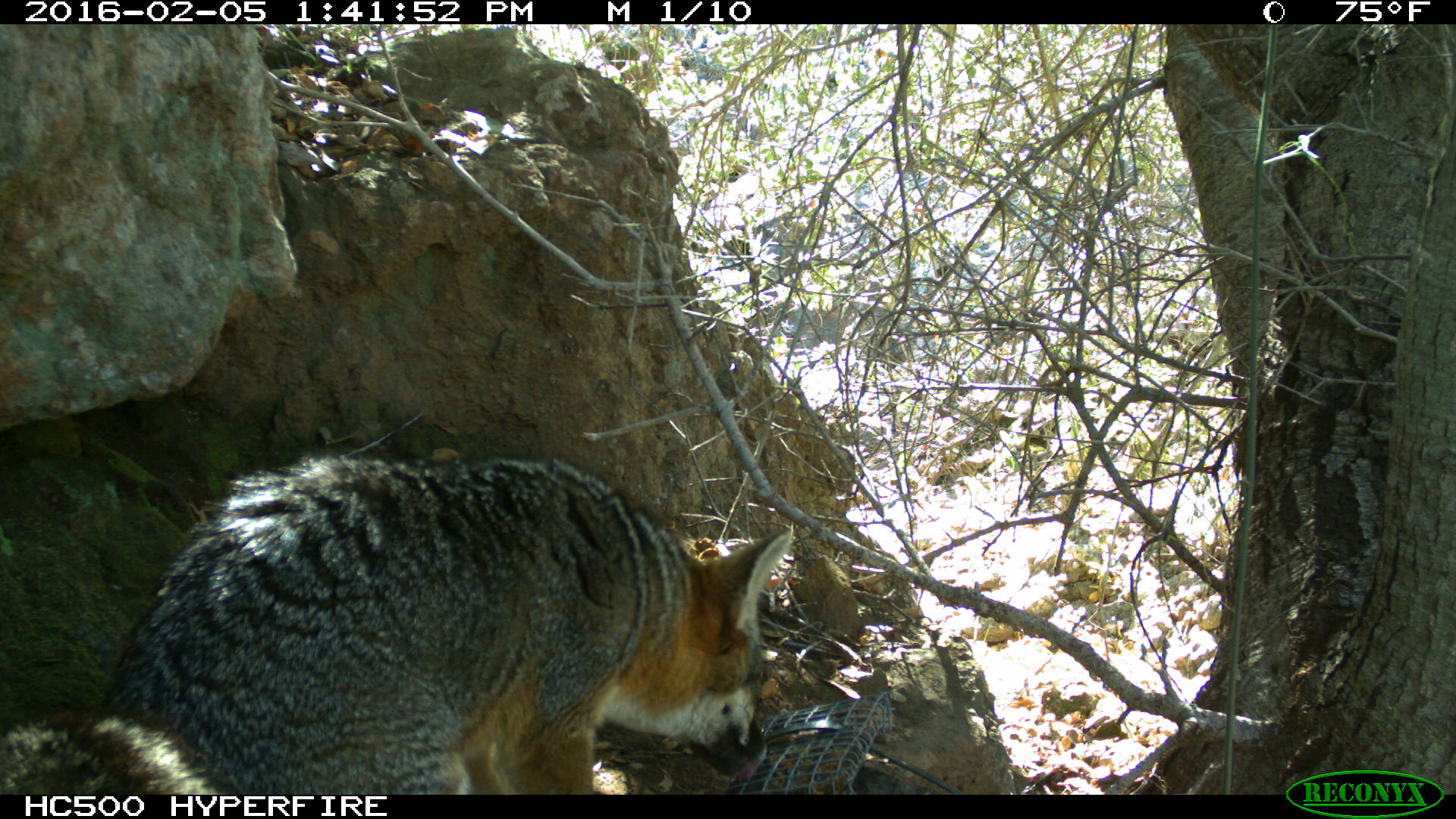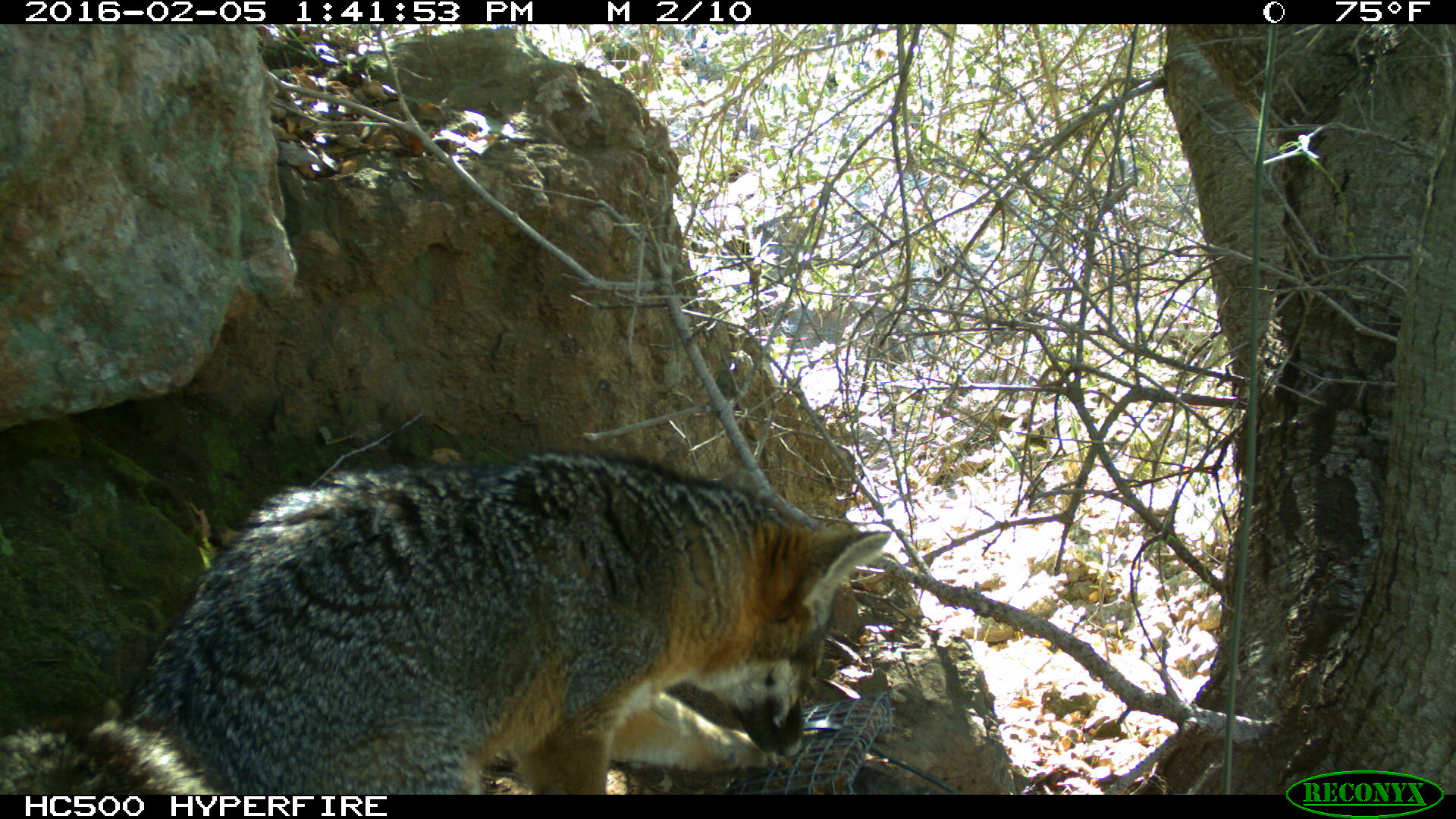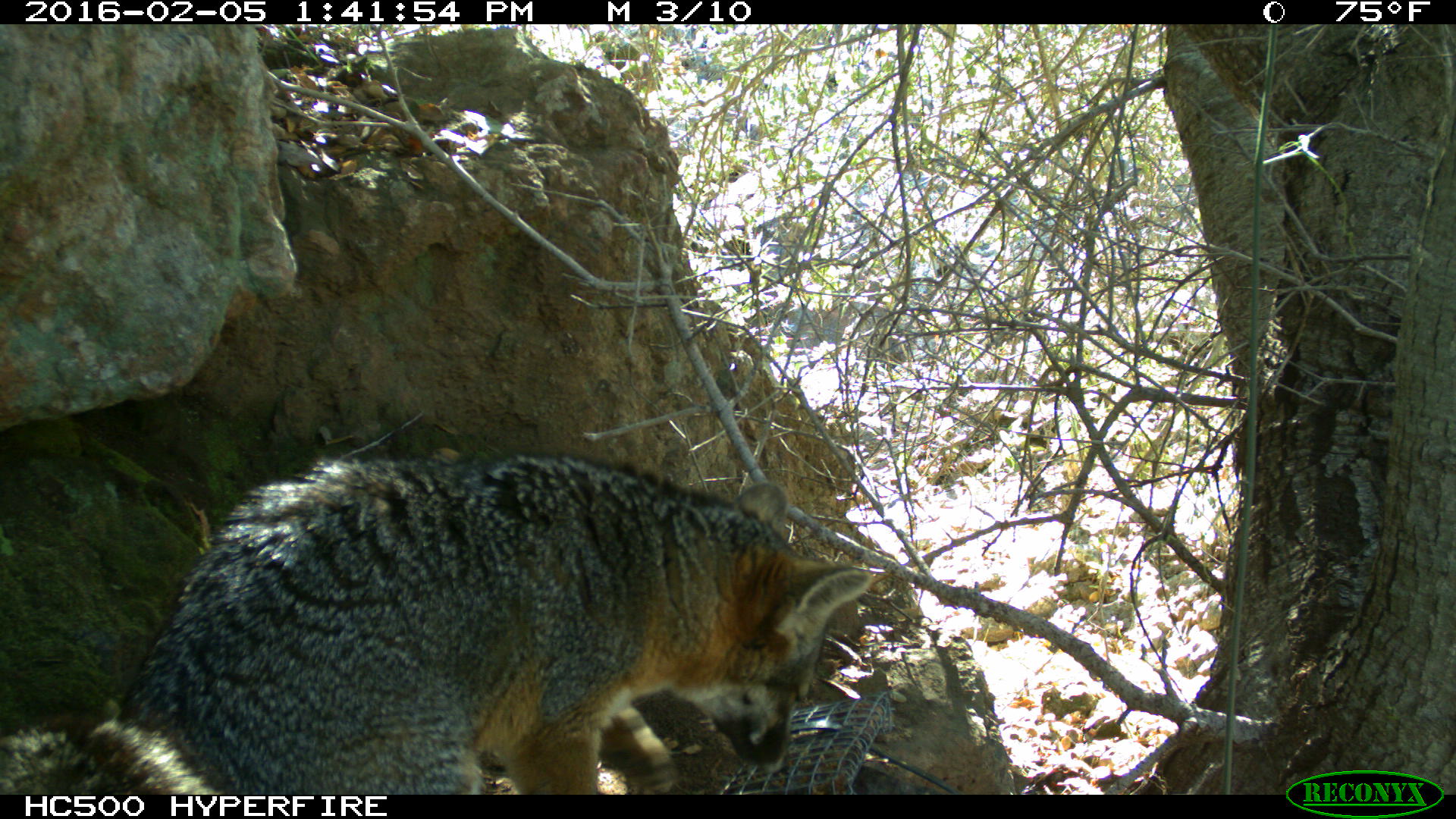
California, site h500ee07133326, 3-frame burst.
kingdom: Animalia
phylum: Chordata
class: Mammalia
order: Carnivora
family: Canidae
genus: Urocyon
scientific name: Urocyon littoralis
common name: island fox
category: fox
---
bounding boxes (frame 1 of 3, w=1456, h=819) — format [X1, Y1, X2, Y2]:
fox: [0, 453, 792, 794]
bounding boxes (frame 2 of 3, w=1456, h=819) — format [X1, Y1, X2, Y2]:
fox: [0, 448, 892, 794]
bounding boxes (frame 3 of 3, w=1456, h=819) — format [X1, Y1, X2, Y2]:
fox: [30, 453, 871, 794]